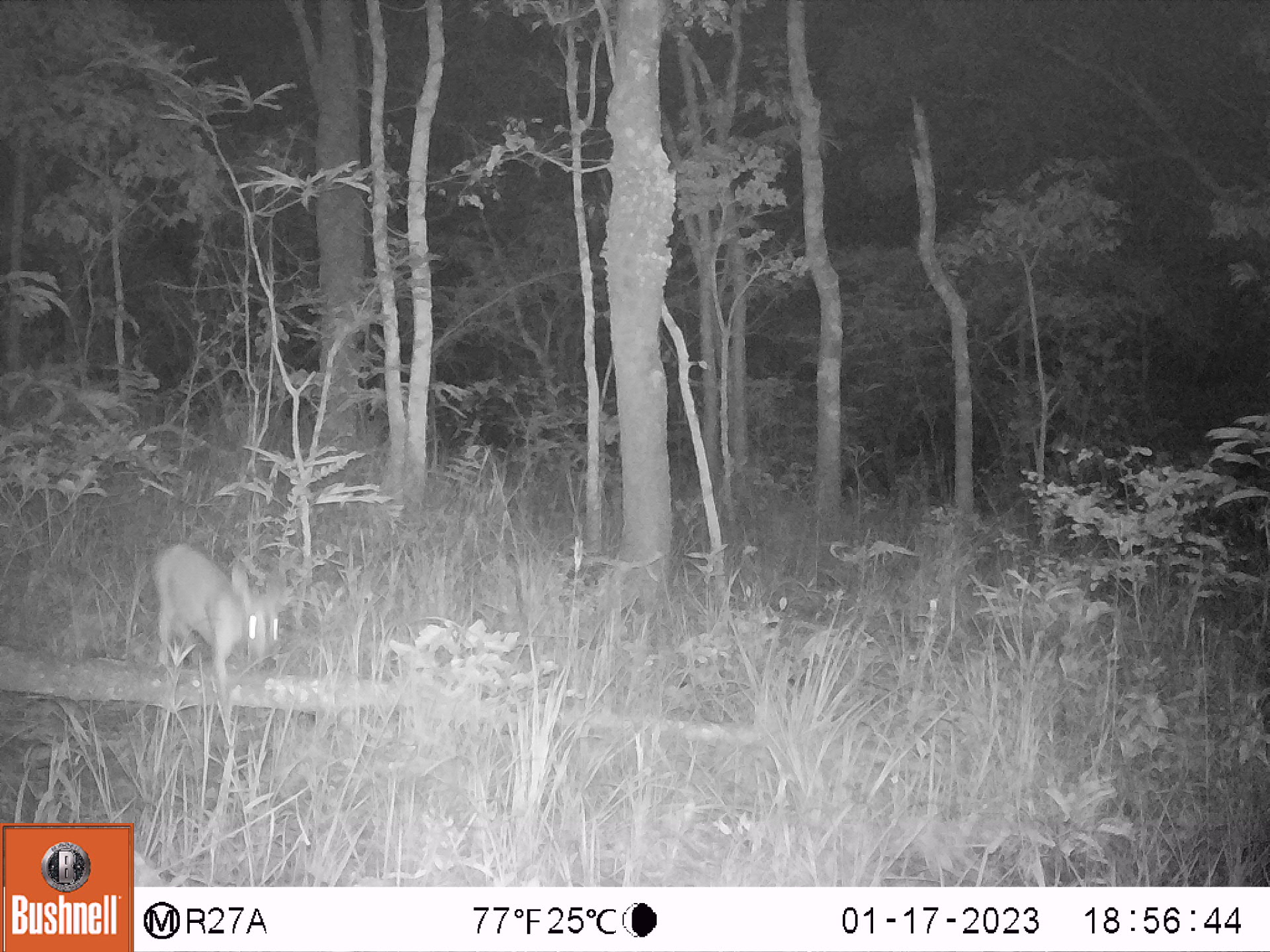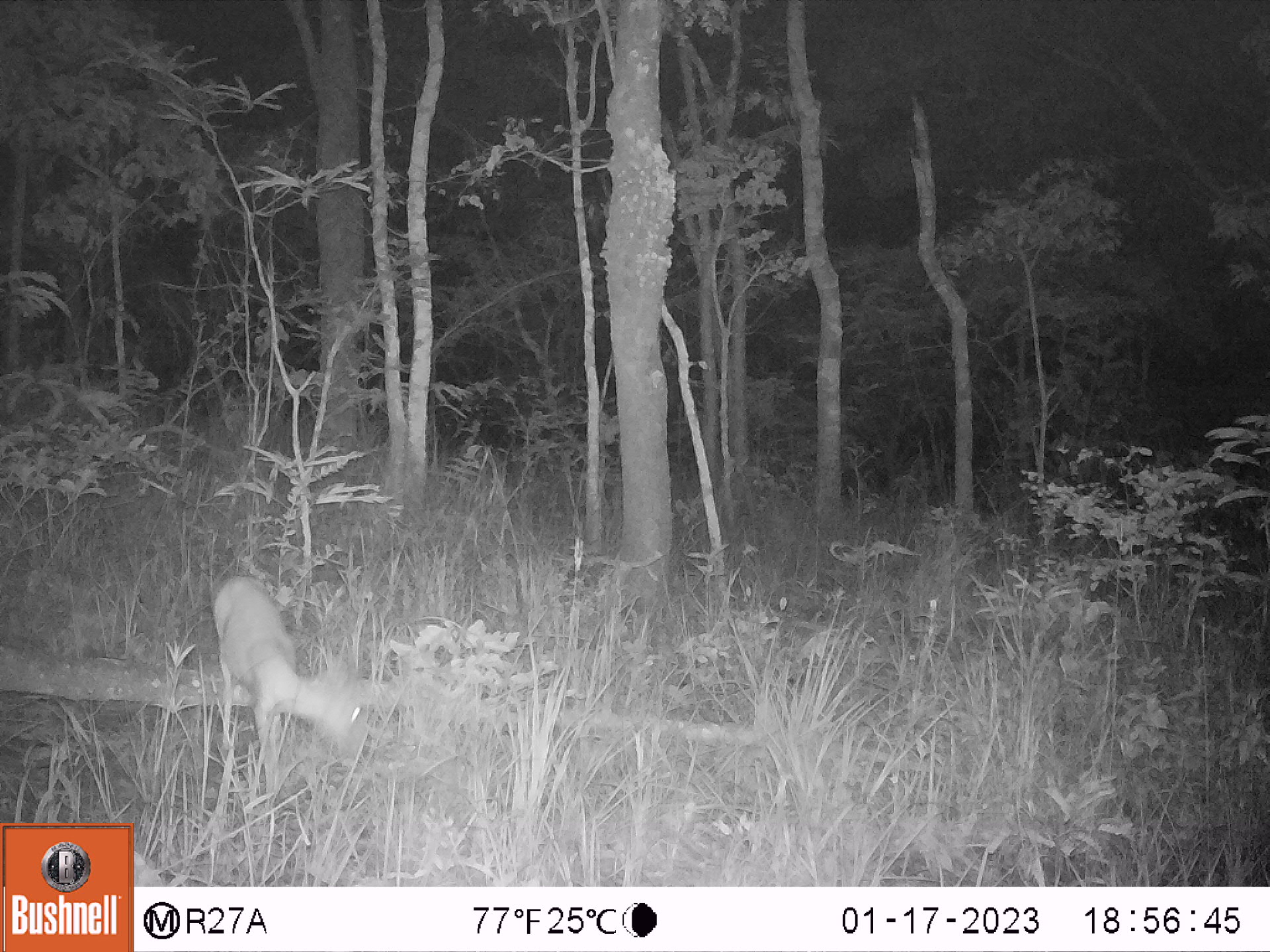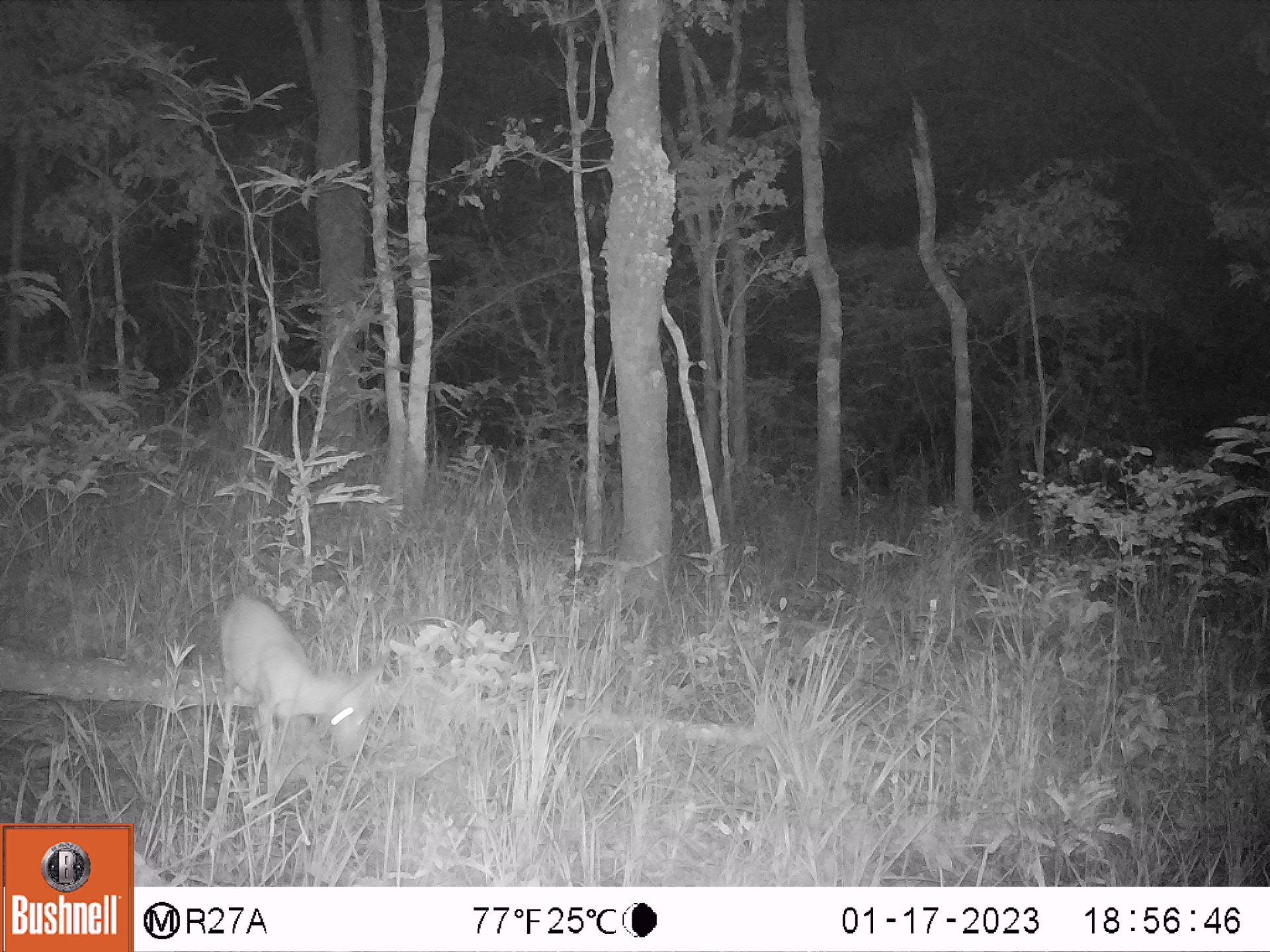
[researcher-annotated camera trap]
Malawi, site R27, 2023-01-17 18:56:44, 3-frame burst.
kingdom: Animalia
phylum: Chordata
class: Mammalia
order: Artiodactyla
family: Bovidae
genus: Sylvicapra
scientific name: Sylvicapra grimmia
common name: common duiker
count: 1